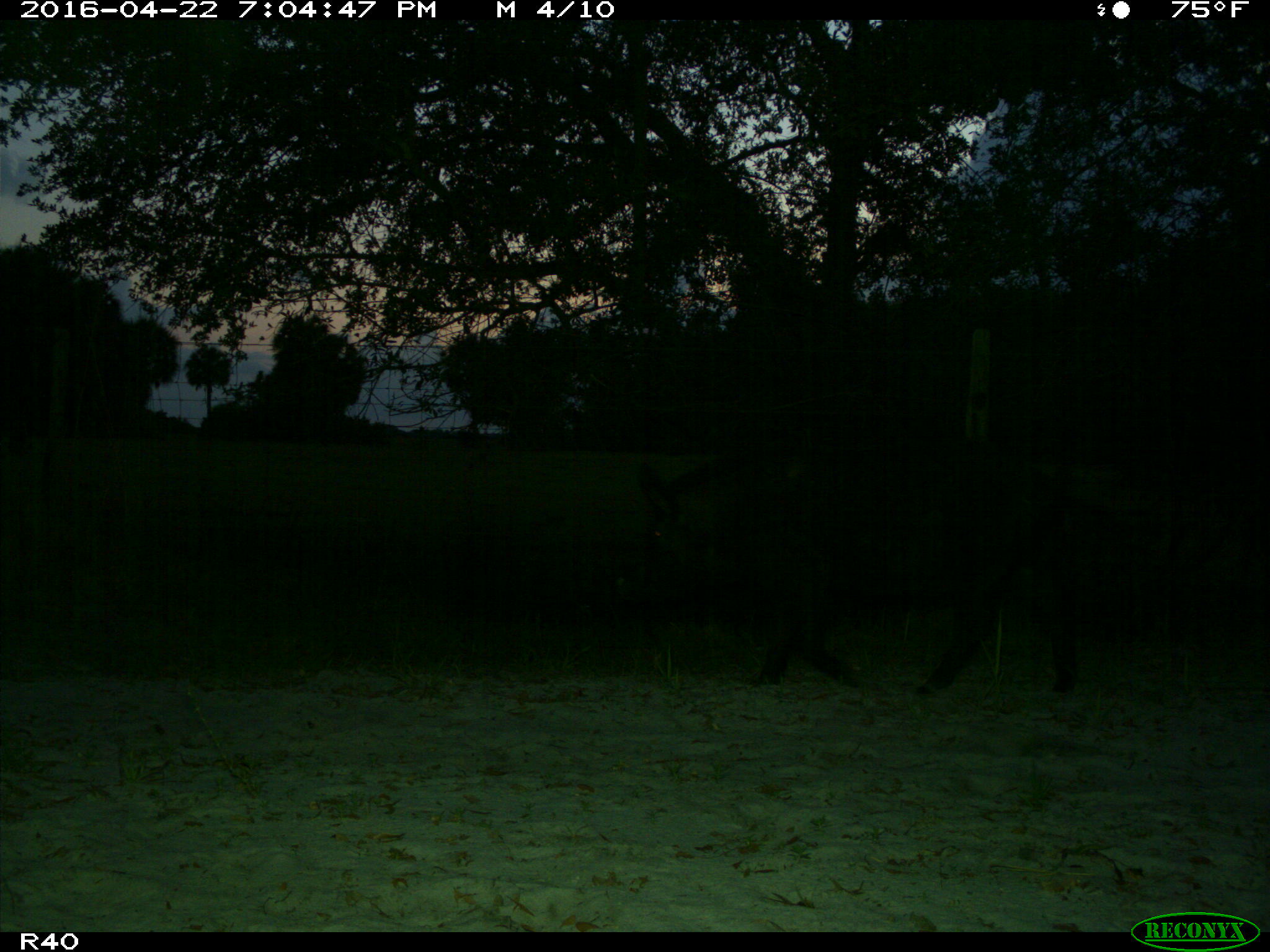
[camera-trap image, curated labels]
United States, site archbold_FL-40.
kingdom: Animalia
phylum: Chordata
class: Mammalia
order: Artiodactyla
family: Suidae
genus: Sus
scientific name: Sus scrofa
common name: wild boar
Sus scrofa (wild boar).